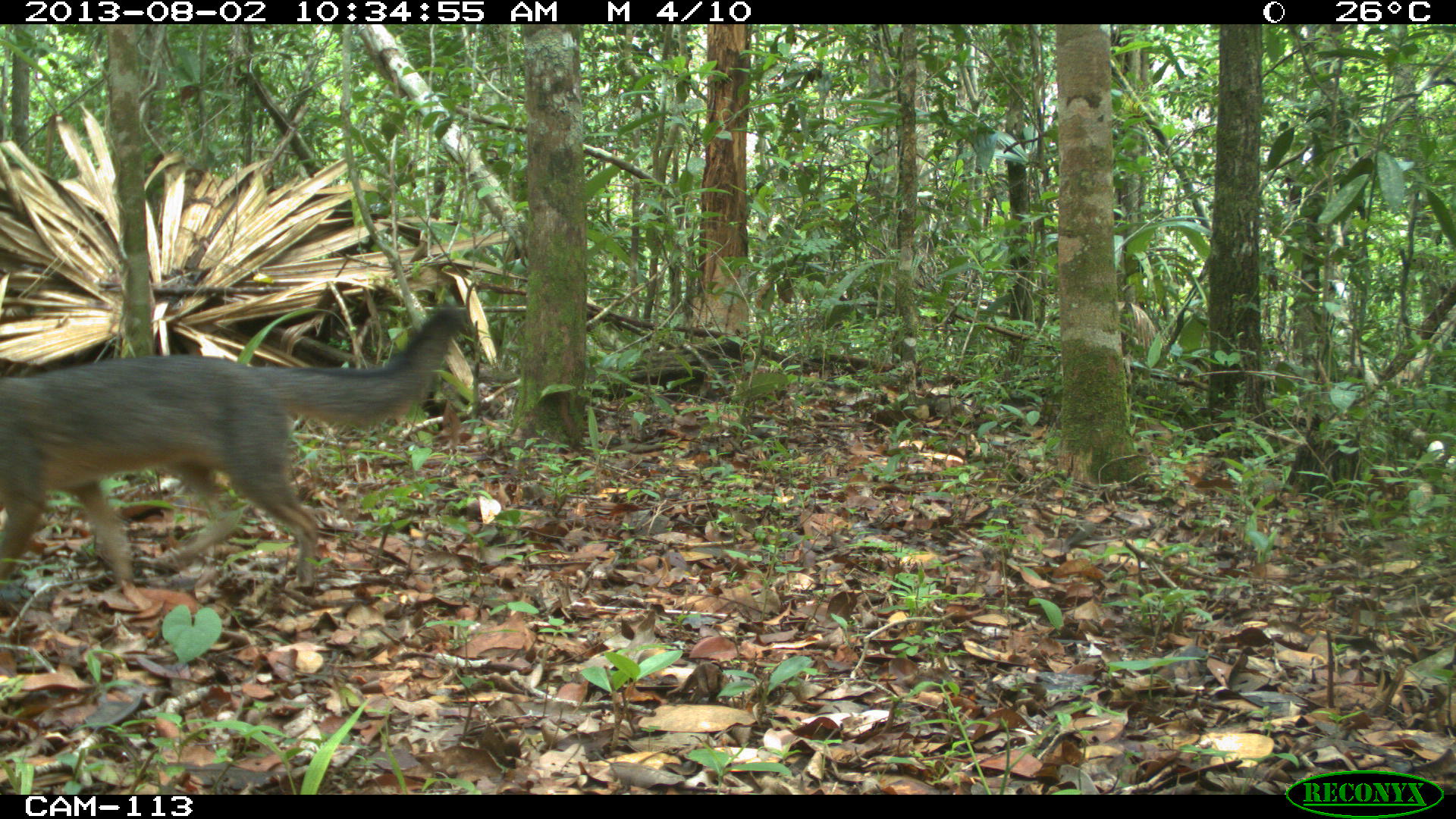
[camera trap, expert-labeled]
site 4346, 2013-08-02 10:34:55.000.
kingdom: Animalia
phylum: Chordata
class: Mammalia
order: Carnivora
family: Canidae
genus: Urocyon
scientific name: Urocyon cinereoargenteus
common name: gray fox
Urocyon cinereoargenteus (gray fox), count 1.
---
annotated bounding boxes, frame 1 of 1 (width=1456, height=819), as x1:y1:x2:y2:
urocyon cinereoargenteus: 0:305:472:595